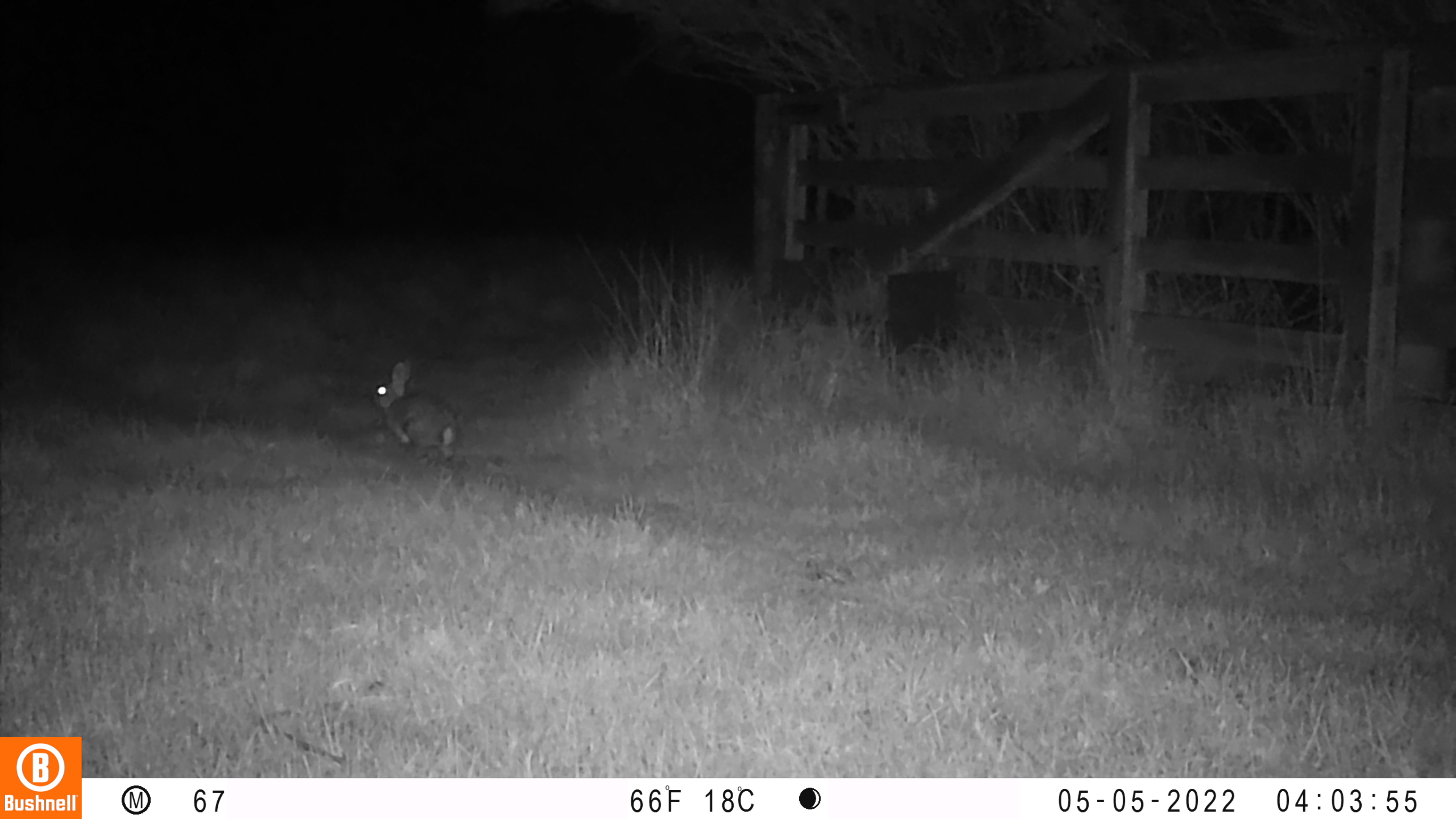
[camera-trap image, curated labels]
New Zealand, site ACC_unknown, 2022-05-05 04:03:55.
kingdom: Animalia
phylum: Chordata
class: Mammalia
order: Lagomorpha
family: Leporidae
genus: Oryctolagus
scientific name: Oryctolagus cuniculus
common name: european rabbit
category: rabbit